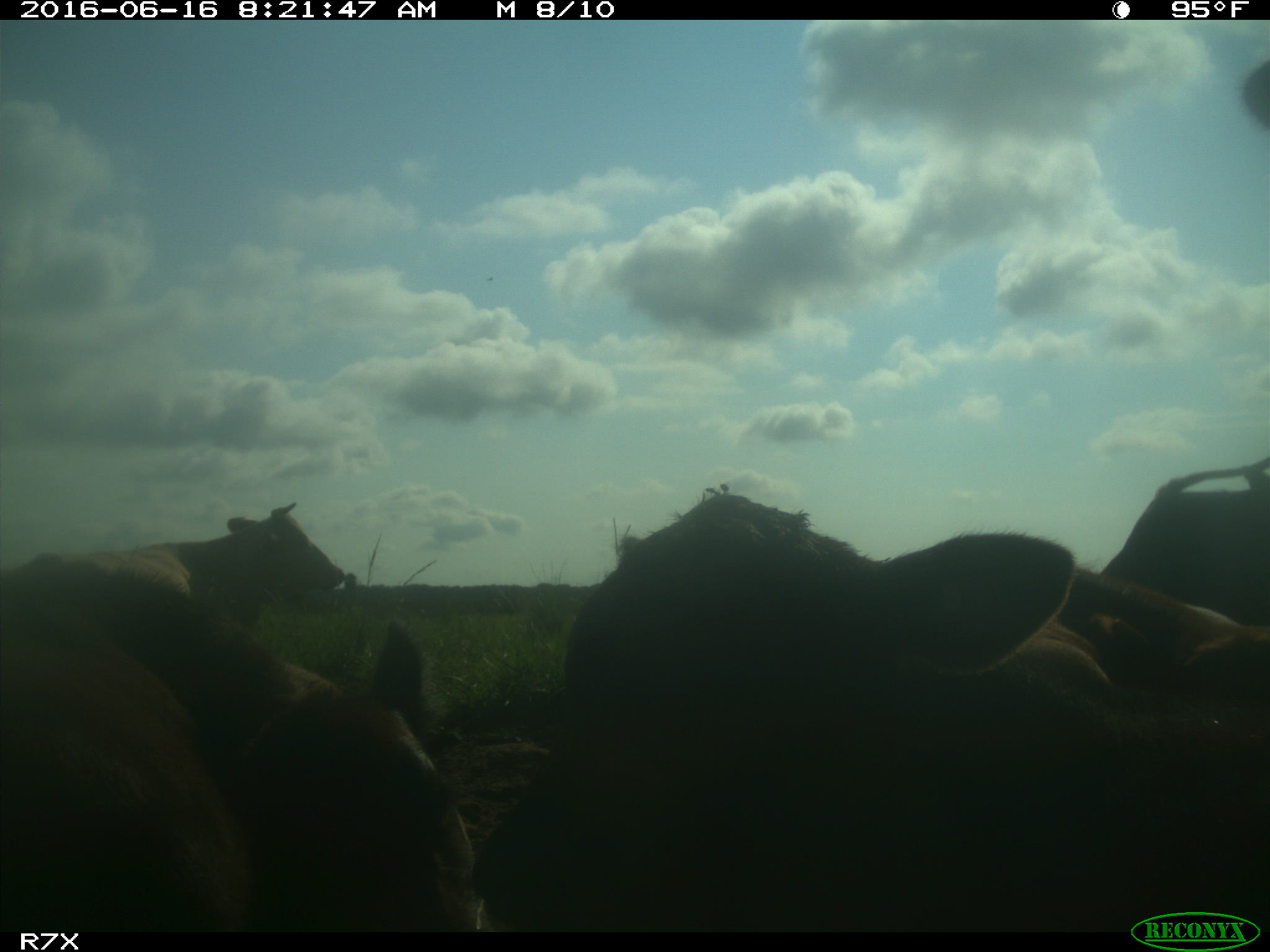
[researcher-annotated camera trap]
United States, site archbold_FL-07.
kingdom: Animalia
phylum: Chordata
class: Mammalia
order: Artiodactyla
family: Bovidae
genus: Bos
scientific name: Bos taurus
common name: domestic cow